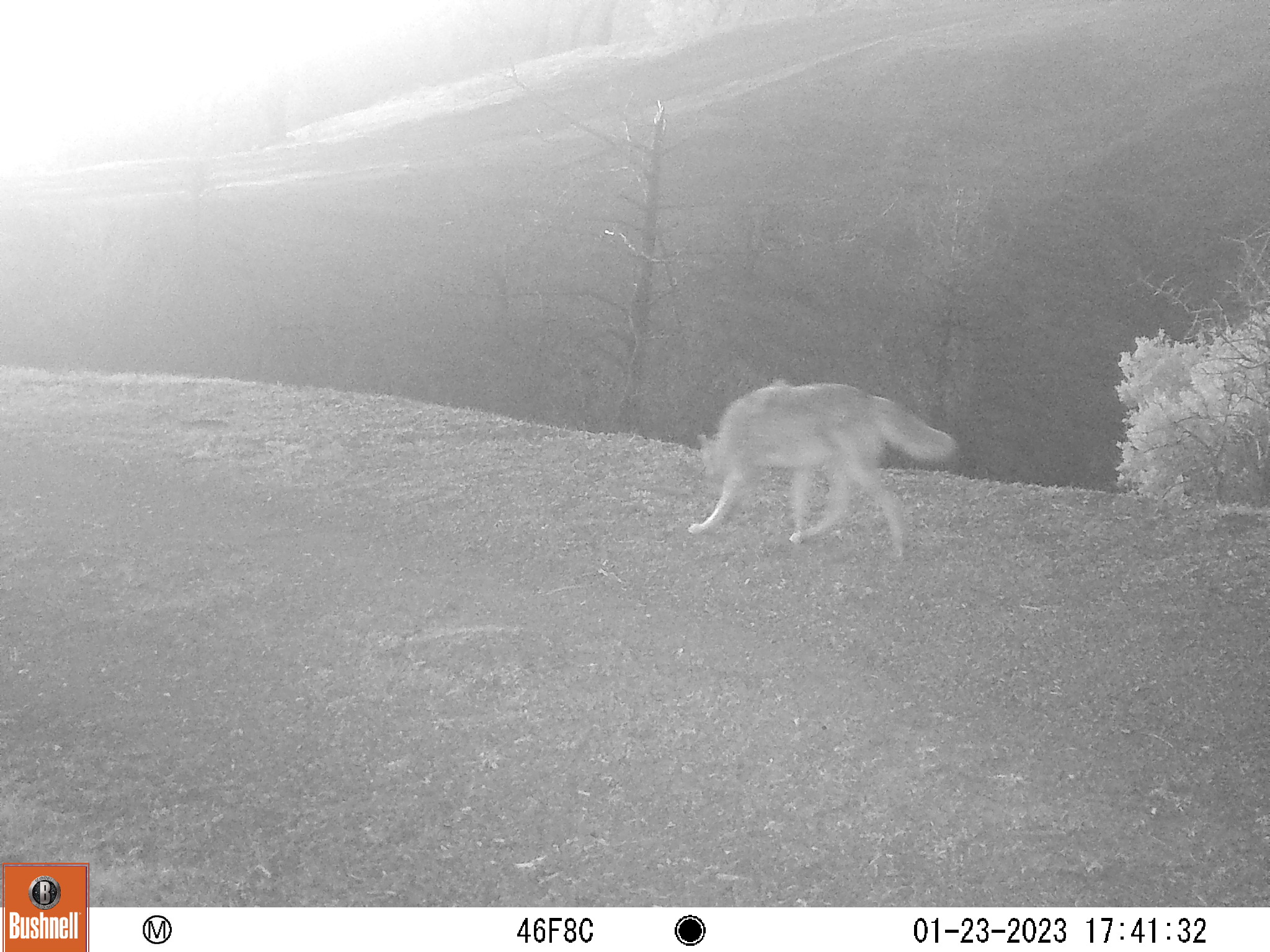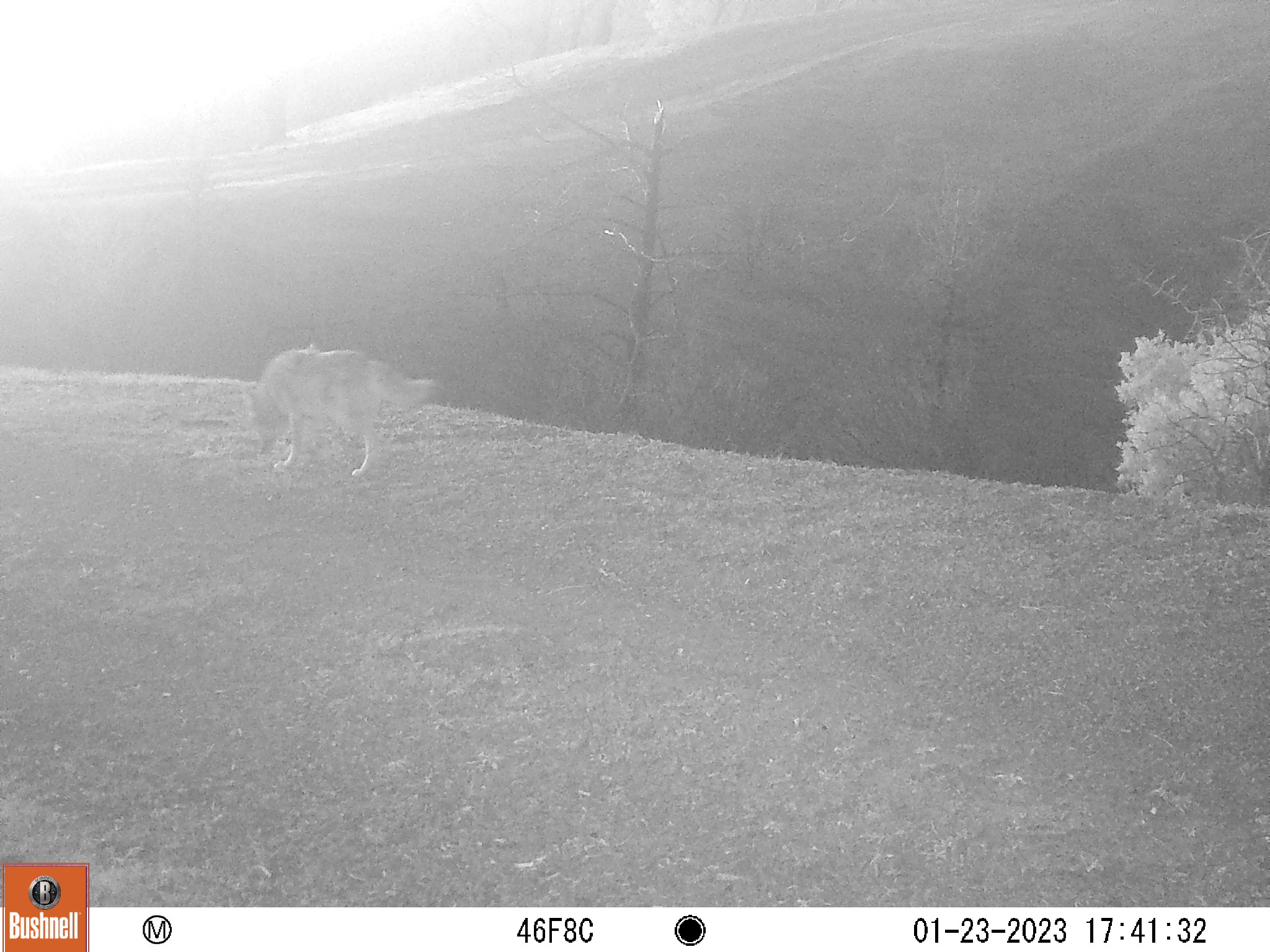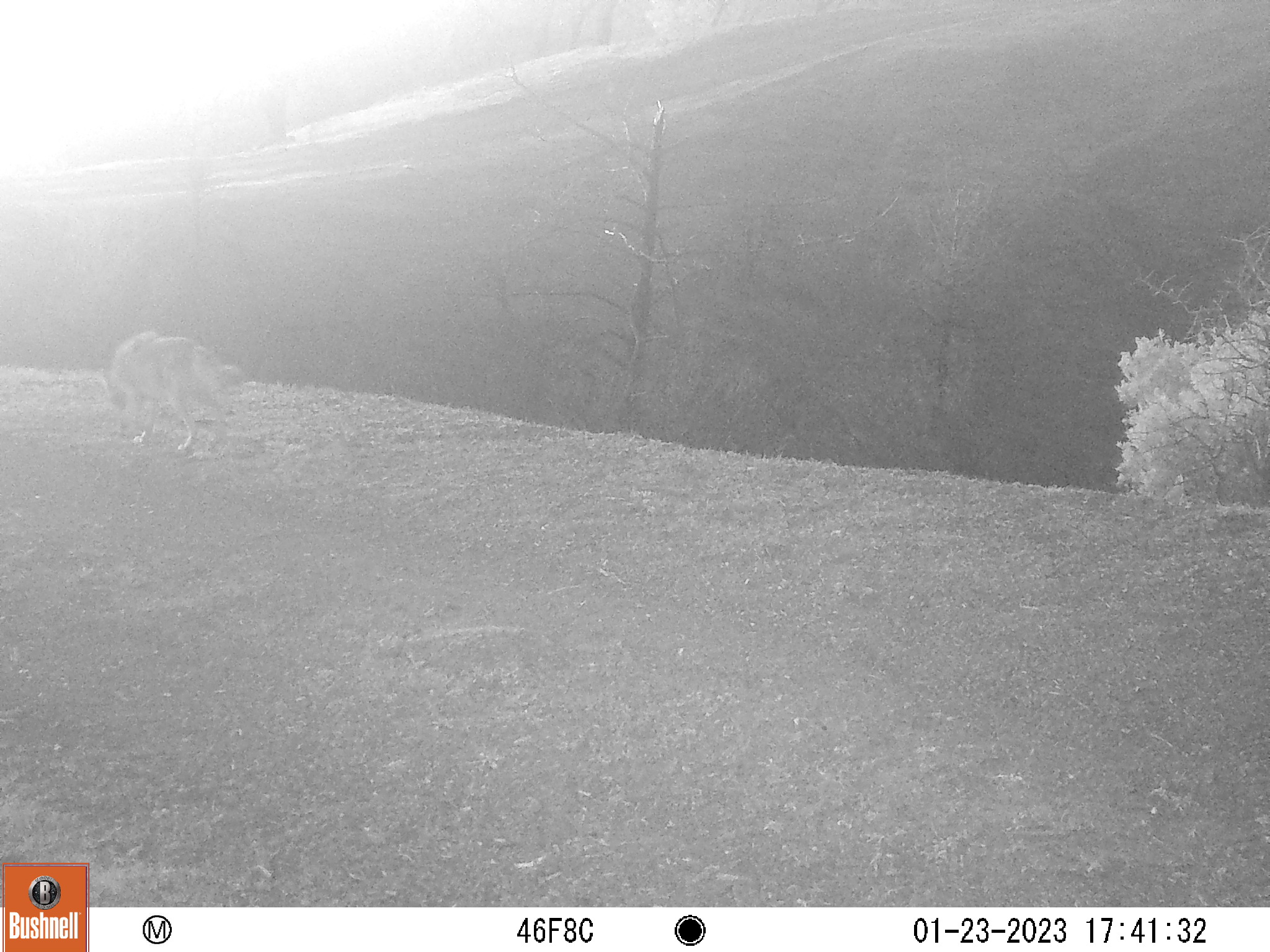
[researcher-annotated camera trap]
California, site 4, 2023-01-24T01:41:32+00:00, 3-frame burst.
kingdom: Animalia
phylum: Chordata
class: Mammalia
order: Carnivora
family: Canidae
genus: Canis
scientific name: Canis latrans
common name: coyote